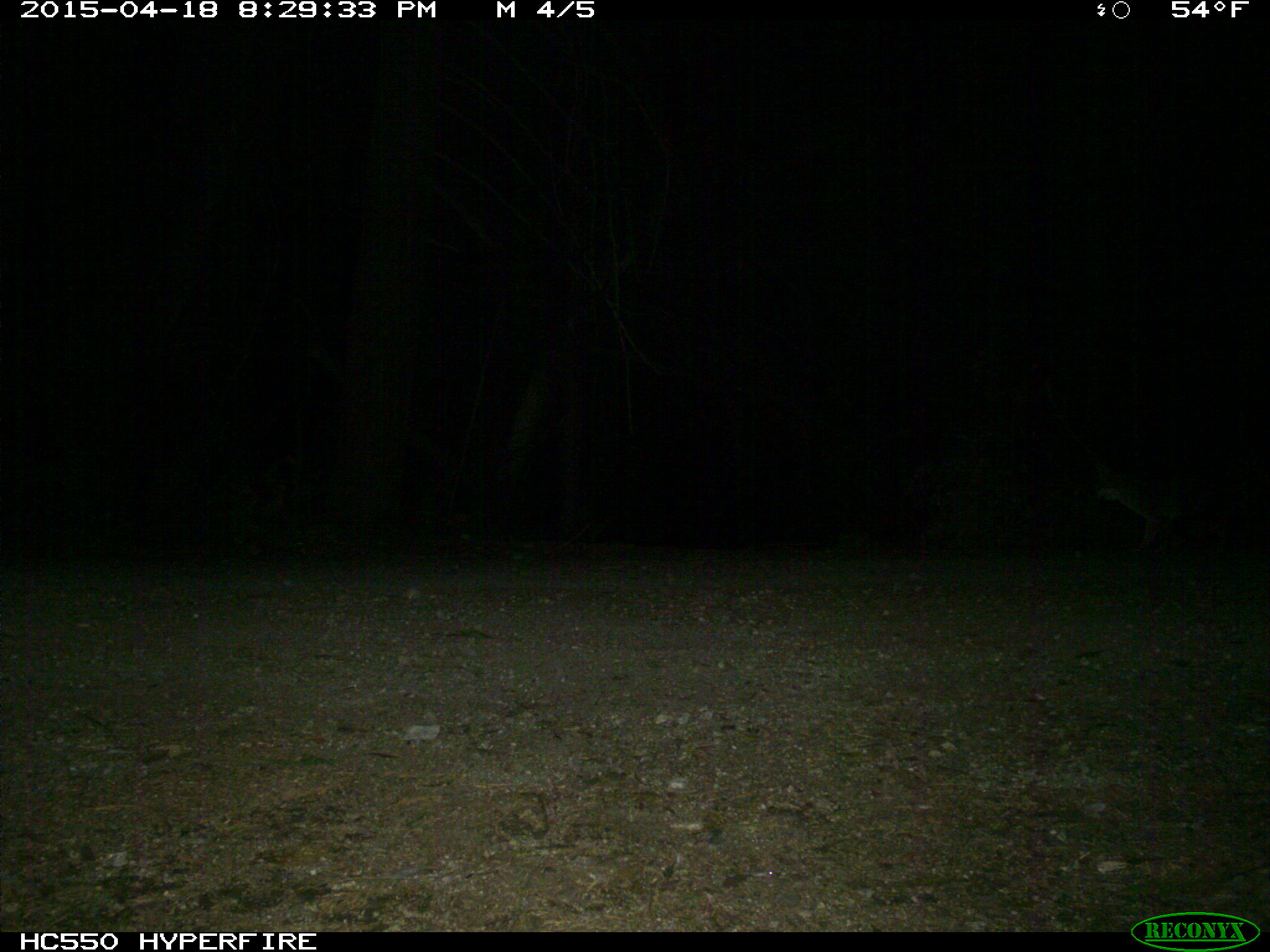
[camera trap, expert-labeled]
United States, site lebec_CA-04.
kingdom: Animalia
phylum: Chordata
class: Mammalia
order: Carnivora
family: Canidae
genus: Urocyon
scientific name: Urocyon cinereoargenteus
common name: gray fox